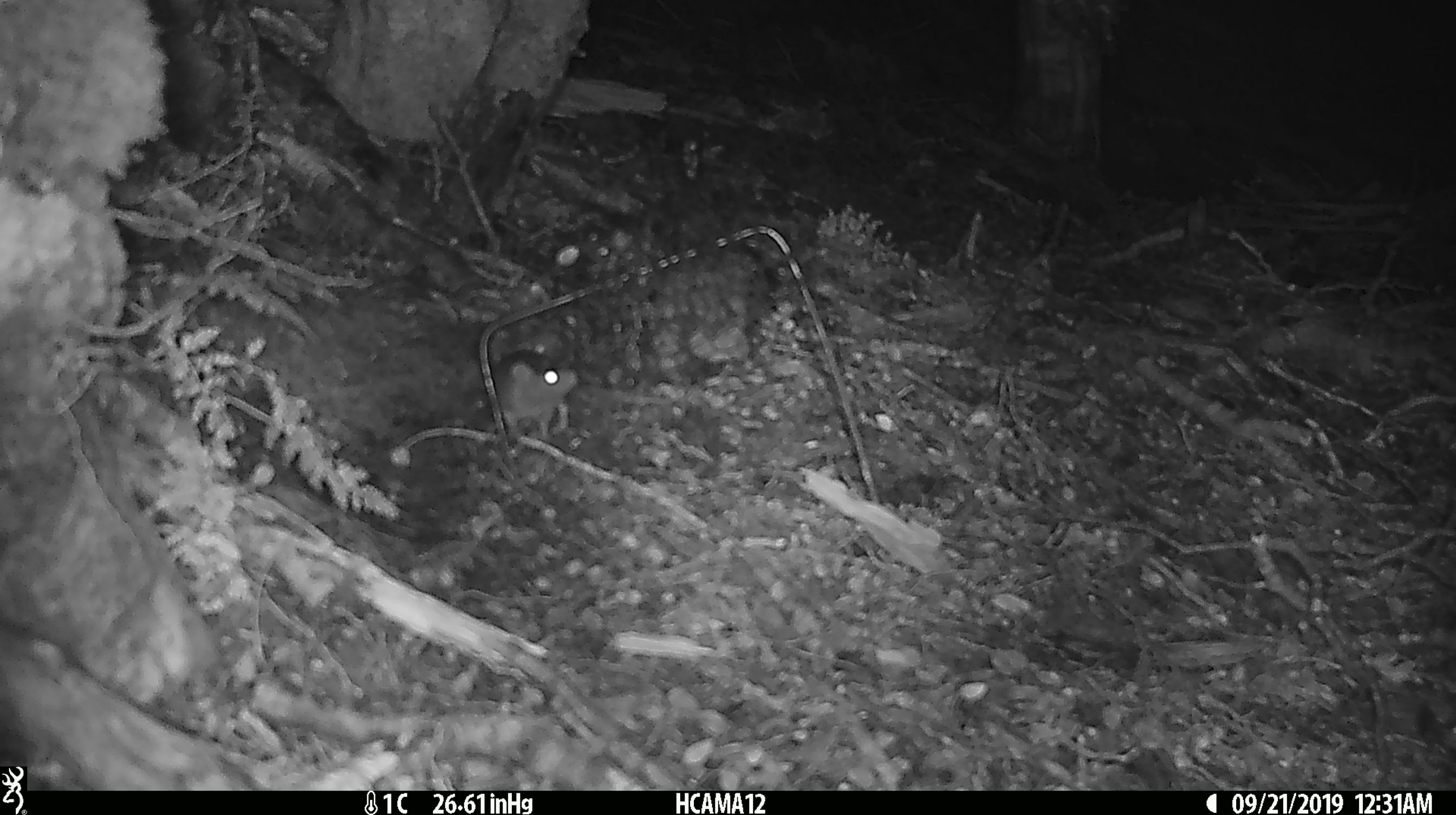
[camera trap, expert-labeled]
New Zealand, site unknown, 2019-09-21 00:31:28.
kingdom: Animalia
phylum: Chordata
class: Mammalia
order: Rodentia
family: Muridae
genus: Mus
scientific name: Mus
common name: mouse